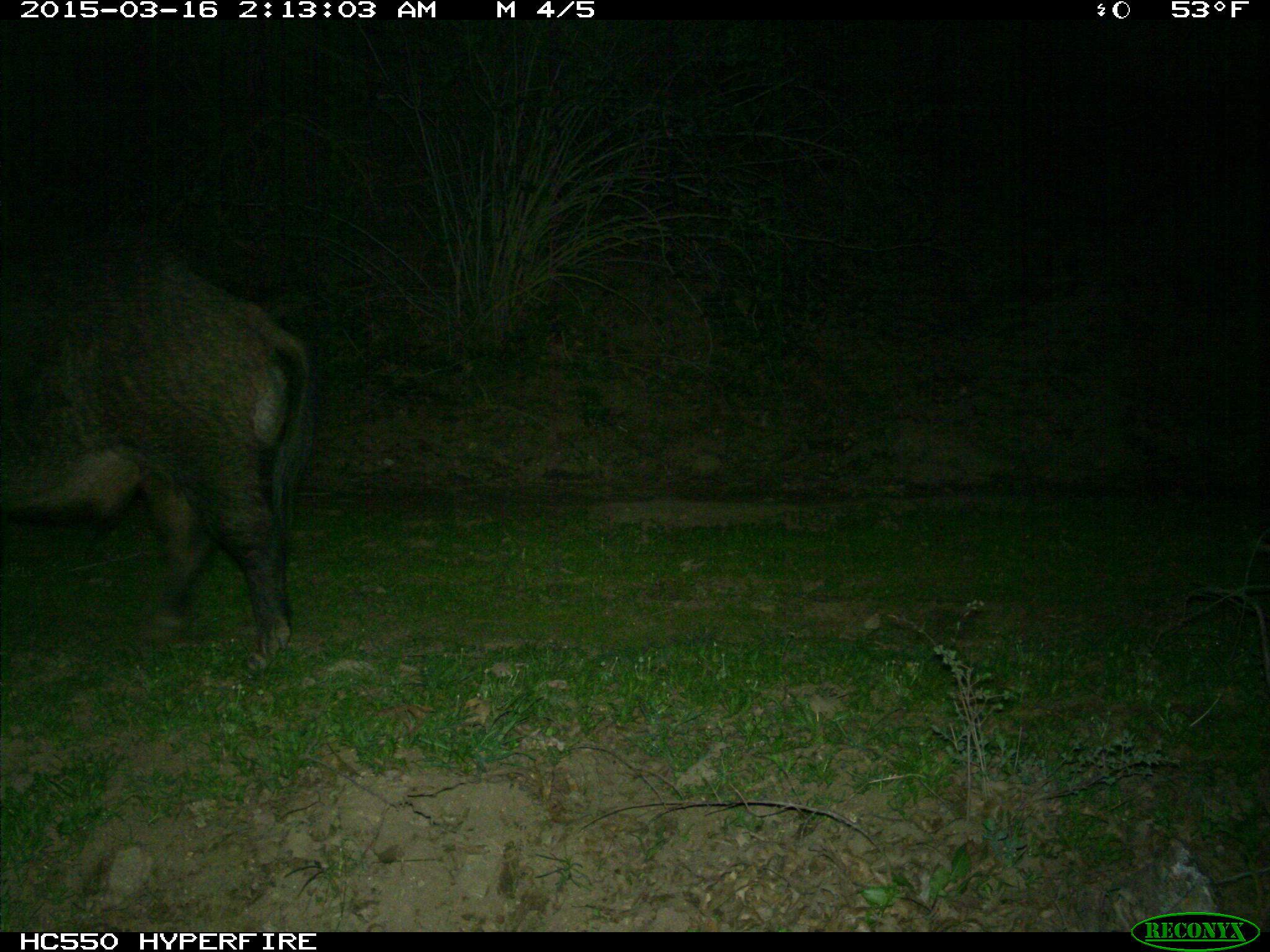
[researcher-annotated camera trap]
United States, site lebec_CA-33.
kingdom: Animalia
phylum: Chordata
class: Mammalia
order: Artiodactyla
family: Suidae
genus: Sus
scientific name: Sus scrofa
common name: wild boar